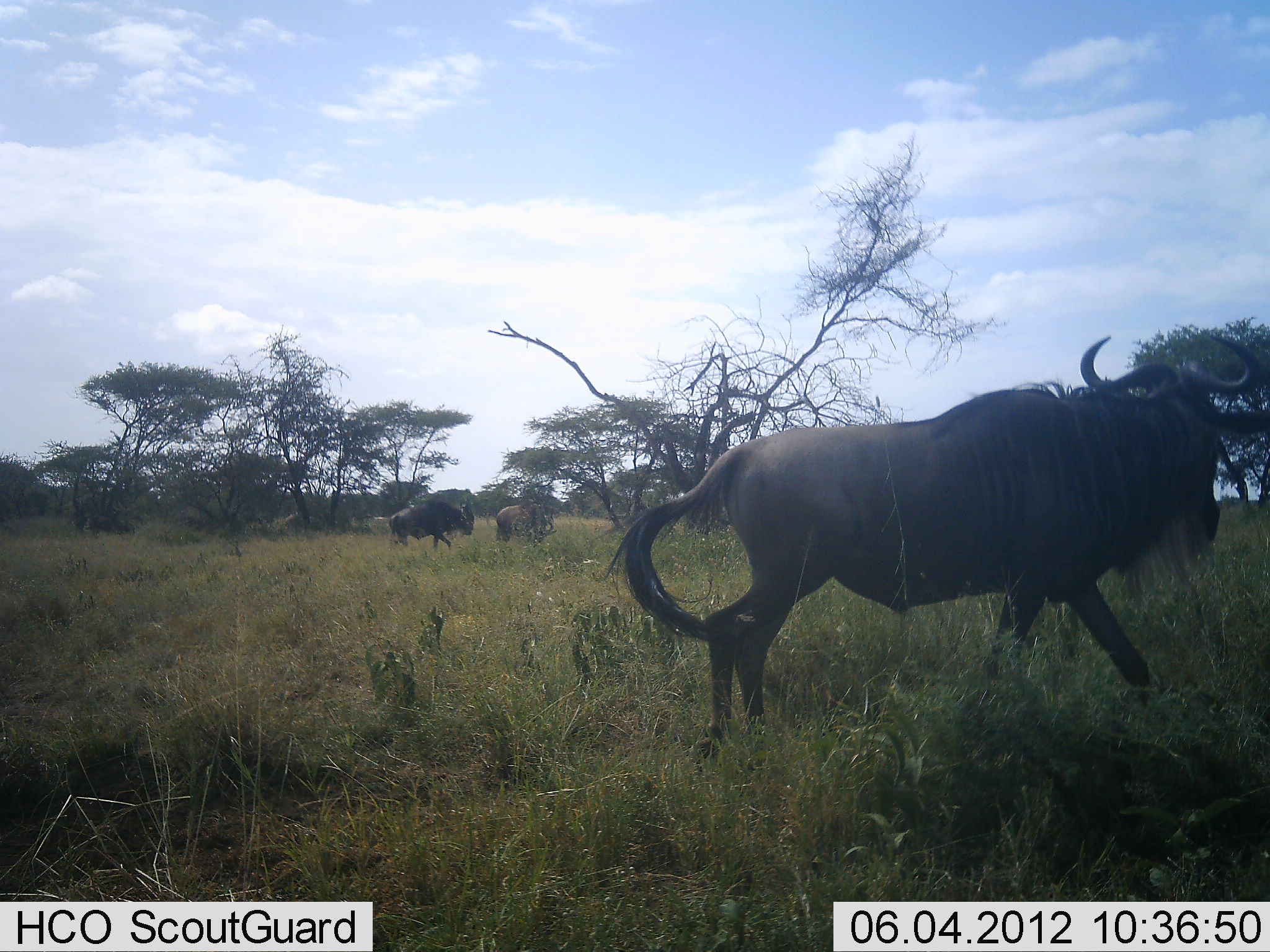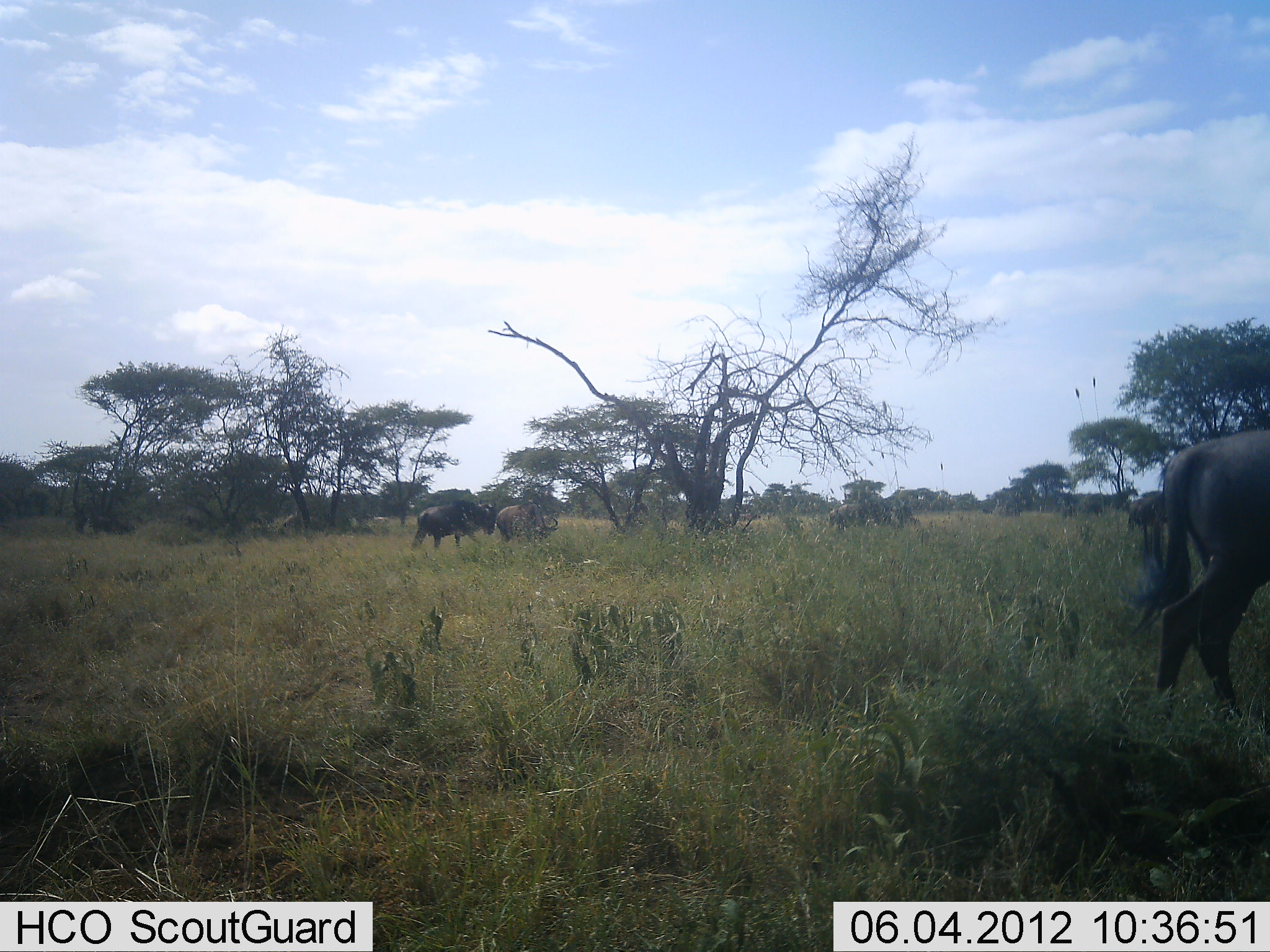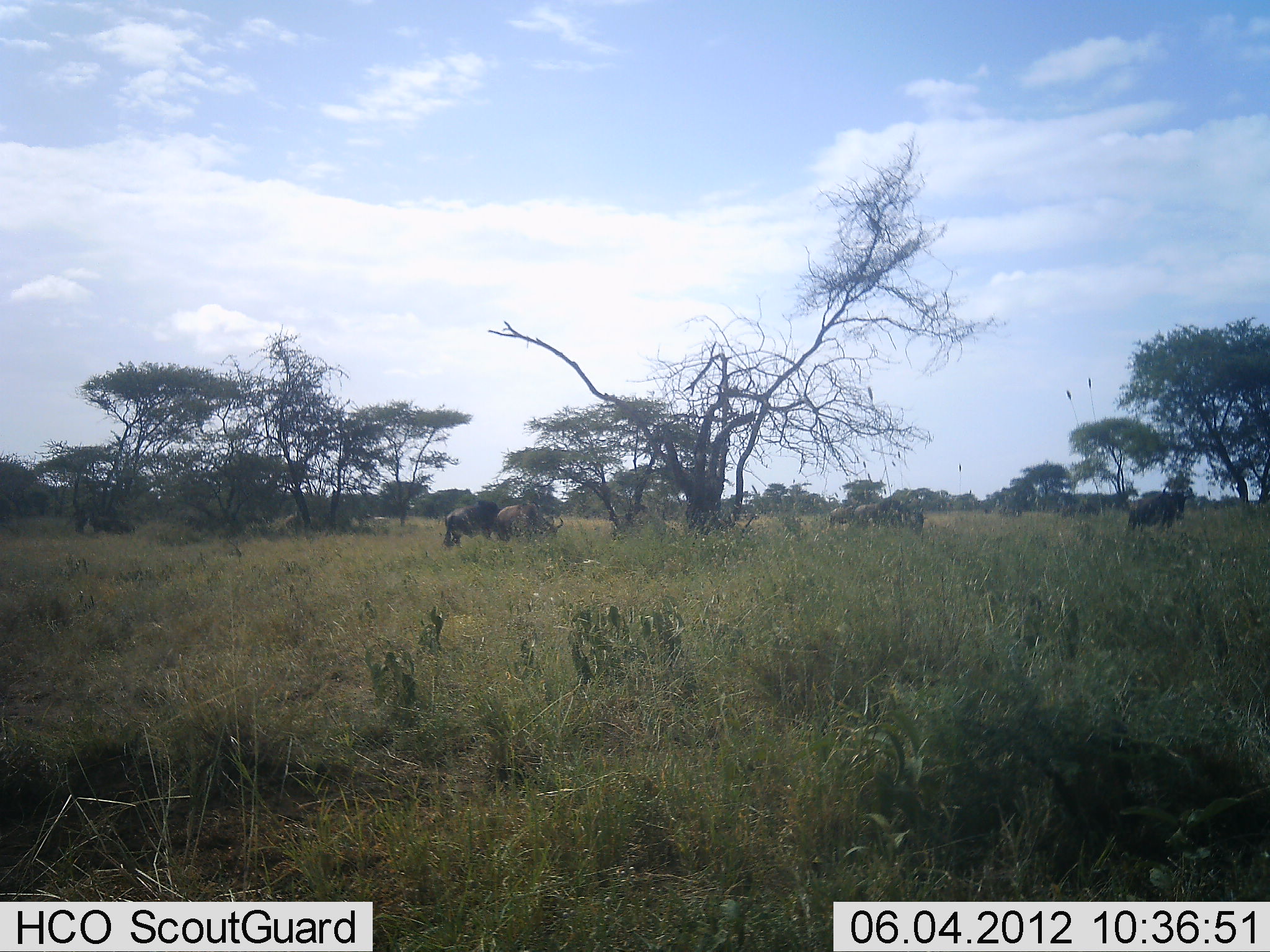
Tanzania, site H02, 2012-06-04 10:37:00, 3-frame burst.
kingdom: Animalia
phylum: Chordata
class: Mammalia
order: Artiodactyla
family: Bovidae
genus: Connochaetes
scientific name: Connochaetes taurinus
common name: blue wildebeest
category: wildebeest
Wildebeest (blue wildebeest) (Connochaetes taurinus), count 7. Behavior (volunteer vote fractions): standing 40%, resting 0%, moving 100%, interacting 0%. Young present (vote fraction): 0%. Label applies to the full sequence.